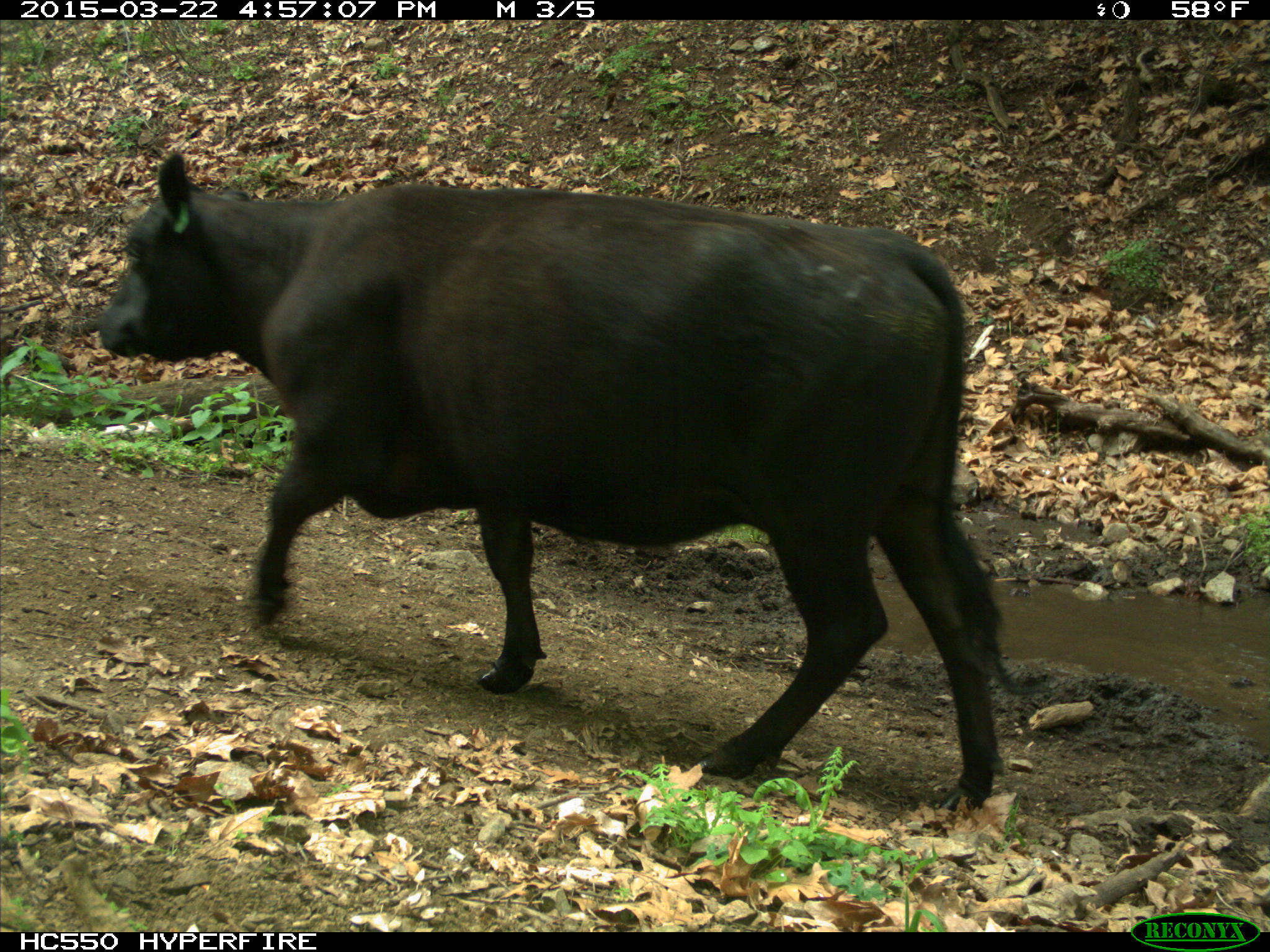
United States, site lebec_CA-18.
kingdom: Animalia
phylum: Chordata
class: Mammalia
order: Artiodactyla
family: Bovidae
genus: Bos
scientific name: Bos taurus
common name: domestic cow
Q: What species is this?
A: Bos taurus (domestic cow).